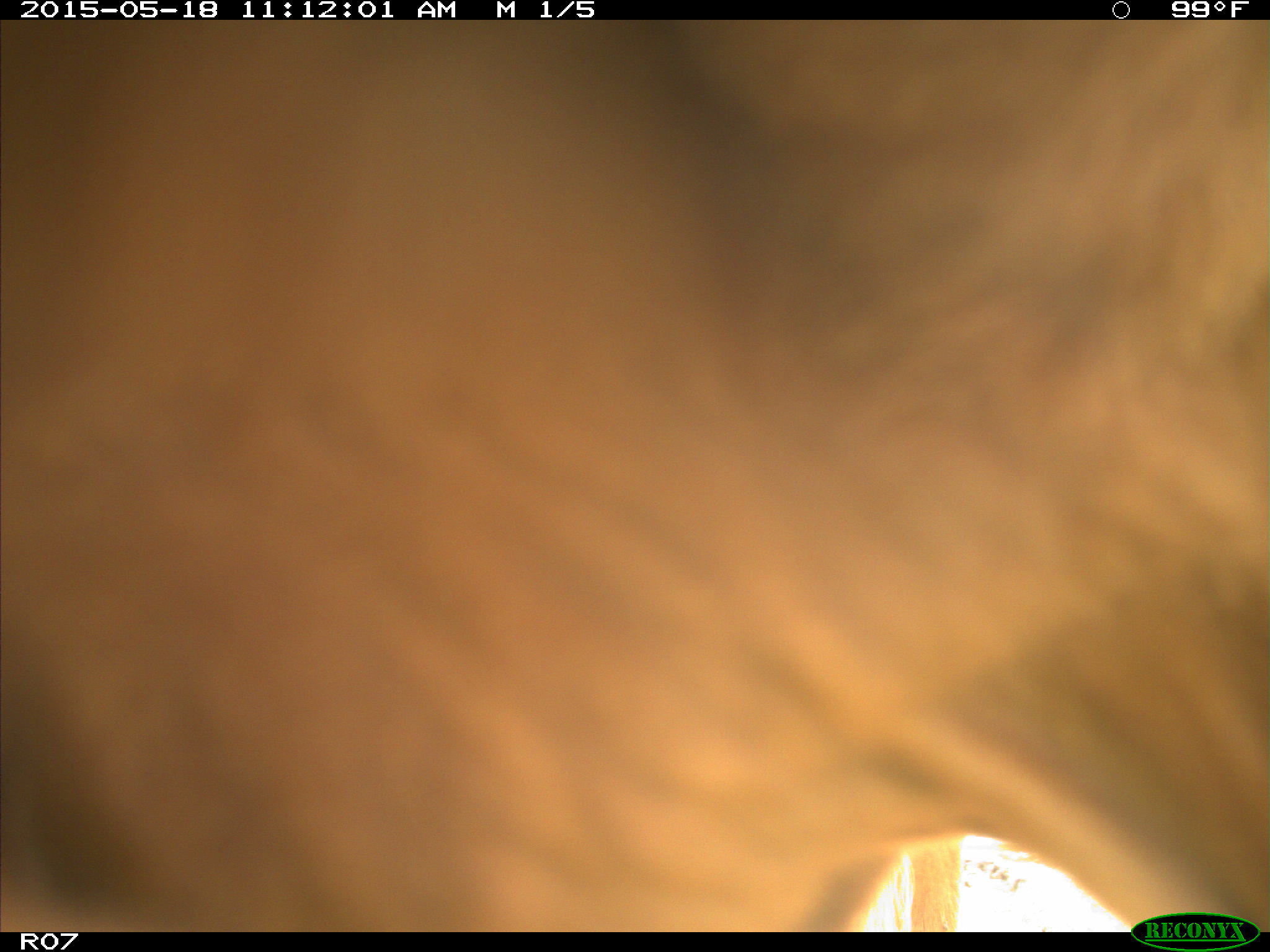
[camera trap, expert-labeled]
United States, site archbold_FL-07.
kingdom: Animalia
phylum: Chordata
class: Mammalia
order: Artiodactyla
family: Bovidae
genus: Bos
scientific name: Bos taurus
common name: domestic cow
Bos taurus (domestic cow).